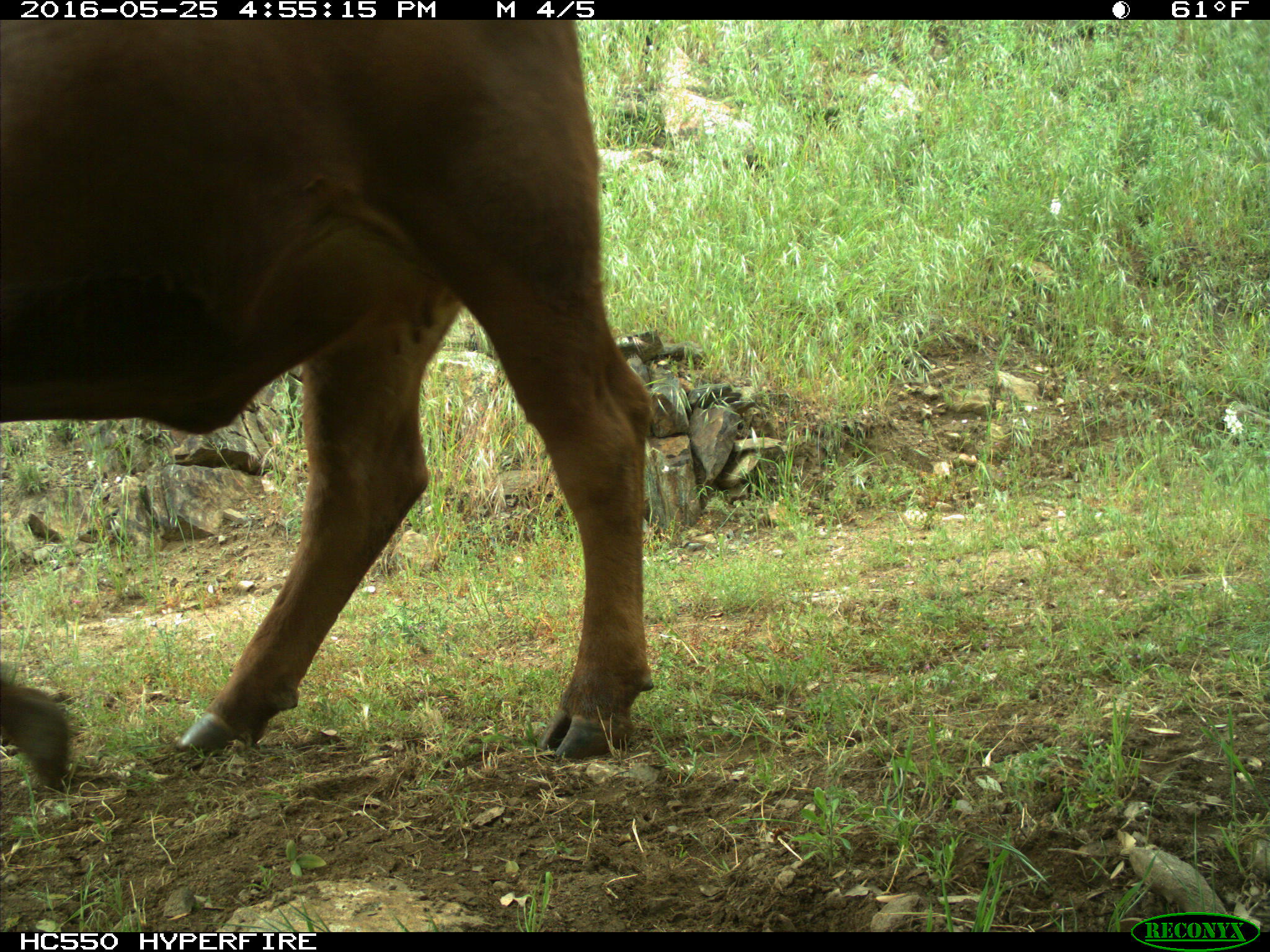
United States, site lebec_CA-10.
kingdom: Animalia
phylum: Chordata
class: Mammalia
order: Artiodactyla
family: Bovidae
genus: Bos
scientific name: Bos taurus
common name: domestic cow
Bos taurus (domestic cow).